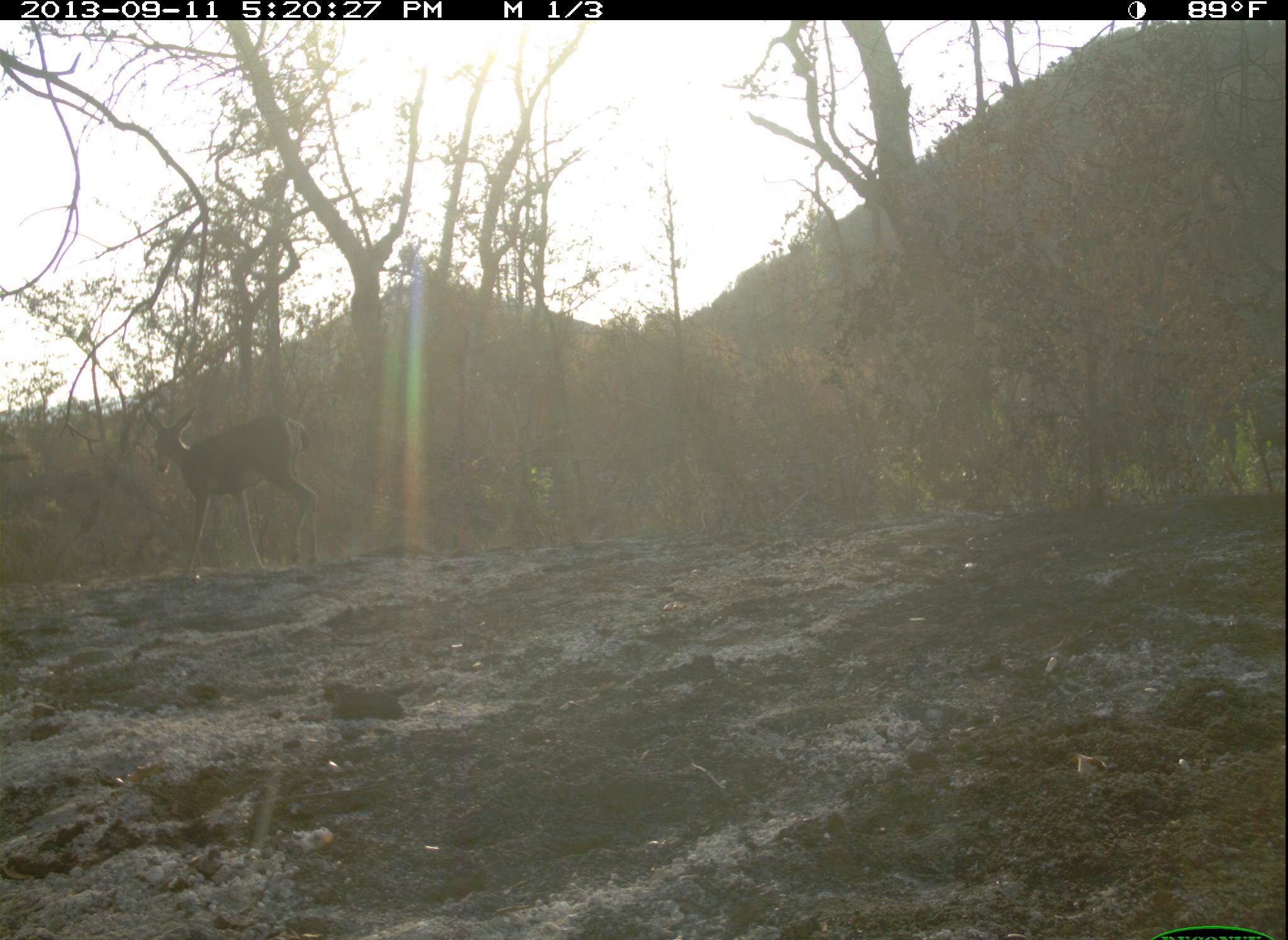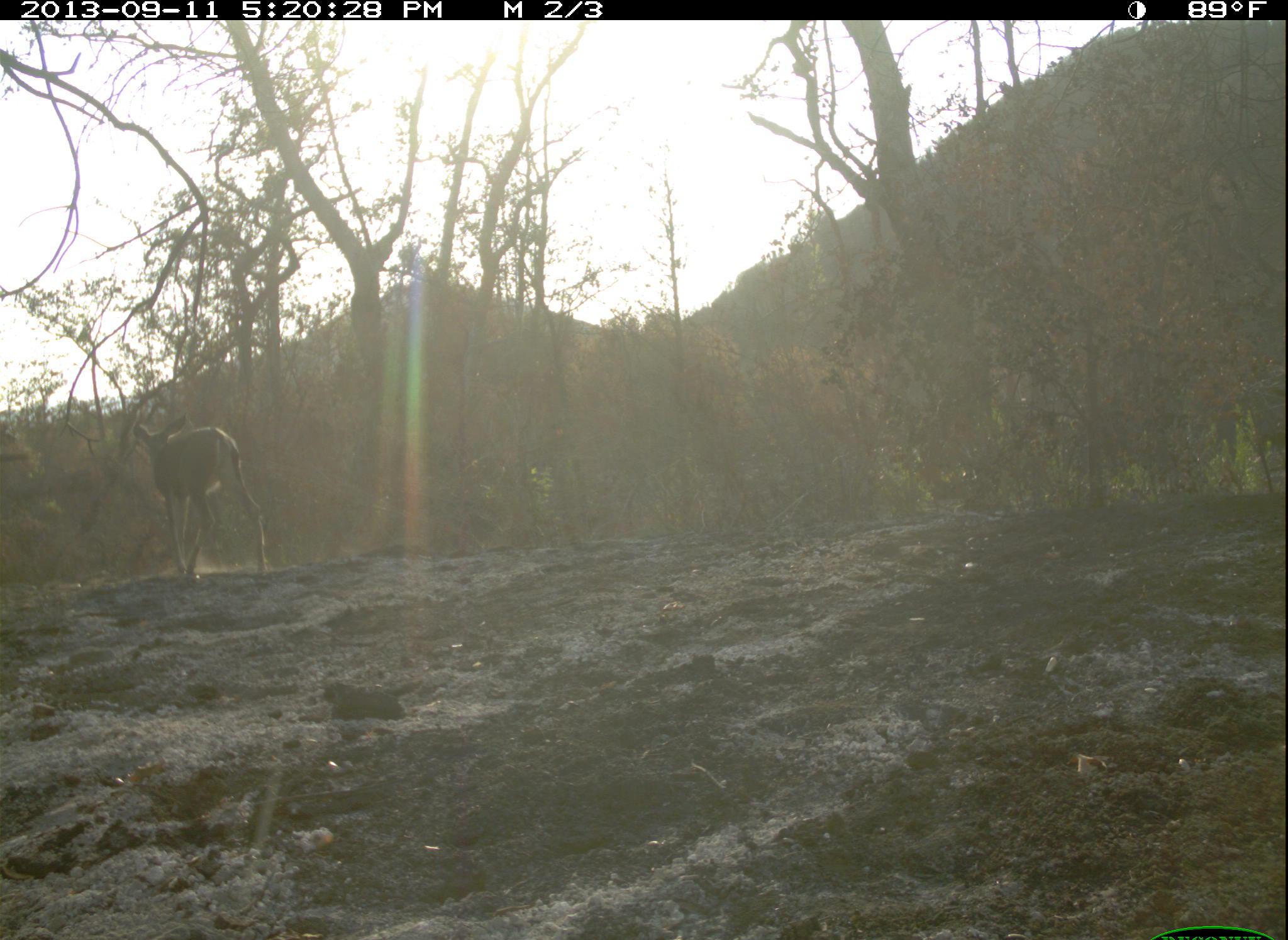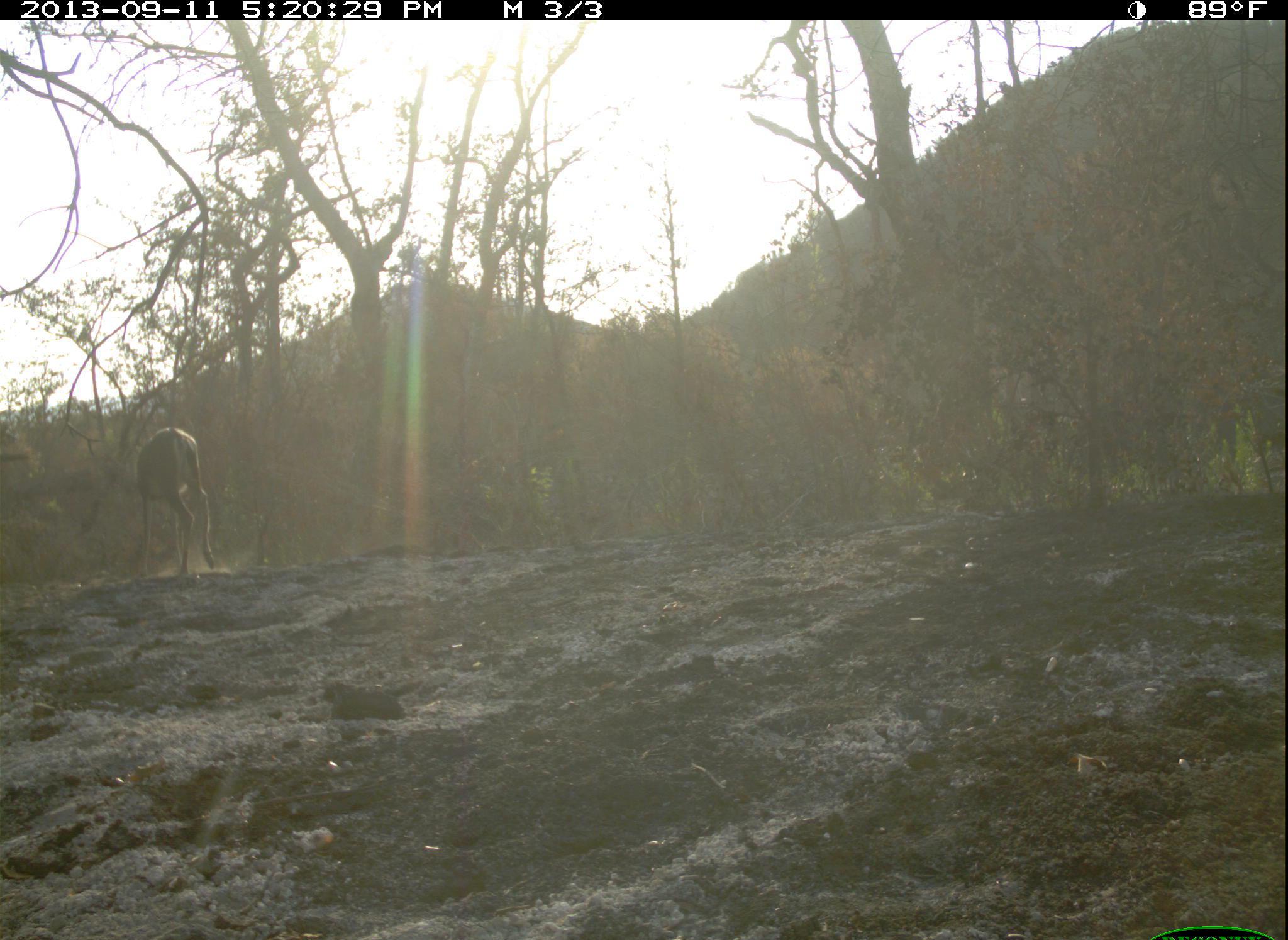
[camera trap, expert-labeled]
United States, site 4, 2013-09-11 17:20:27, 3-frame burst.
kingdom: Animalia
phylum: Chordata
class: Mammalia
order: Artiodactyla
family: Cervidae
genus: Odocoileus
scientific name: Odocoileus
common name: deer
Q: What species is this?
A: Deer (Odocoileus).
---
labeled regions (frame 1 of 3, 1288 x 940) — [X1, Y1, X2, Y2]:
deer: [140, 404, 320, 589]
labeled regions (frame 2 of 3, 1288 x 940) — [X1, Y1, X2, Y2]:
deer: [130, 413, 271, 584]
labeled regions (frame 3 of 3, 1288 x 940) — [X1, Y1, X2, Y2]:
deer: [135, 427, 221, 582]